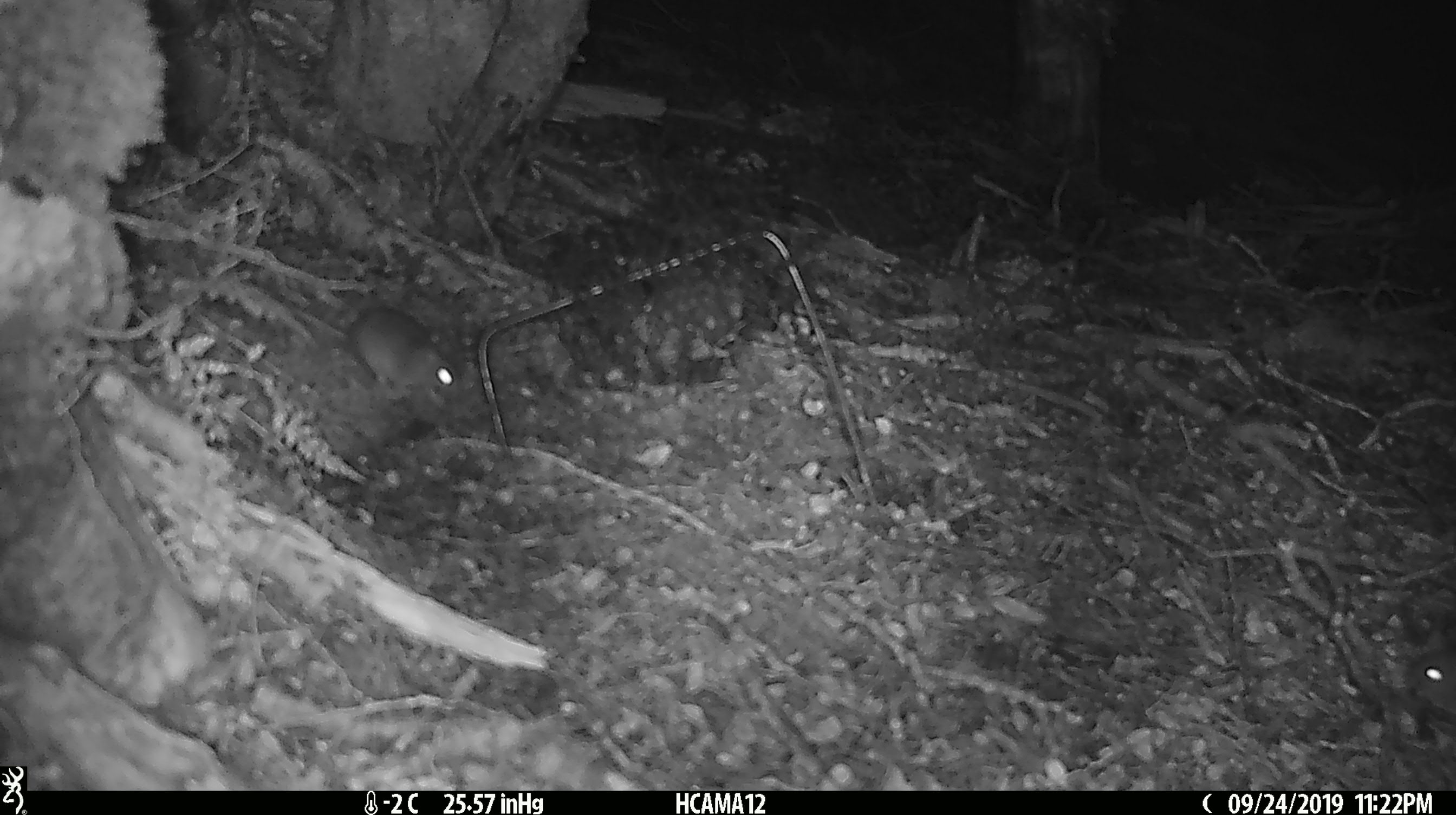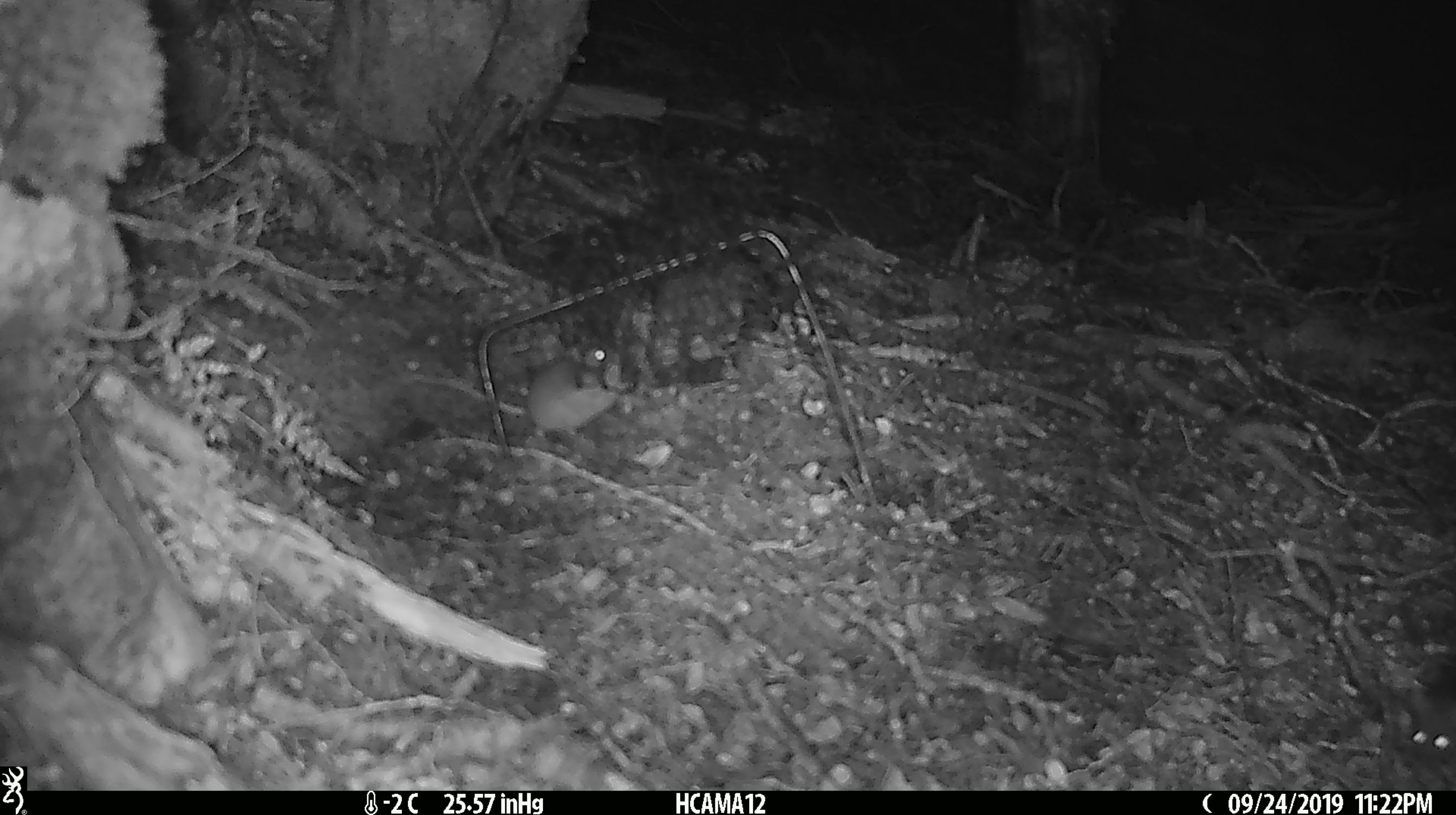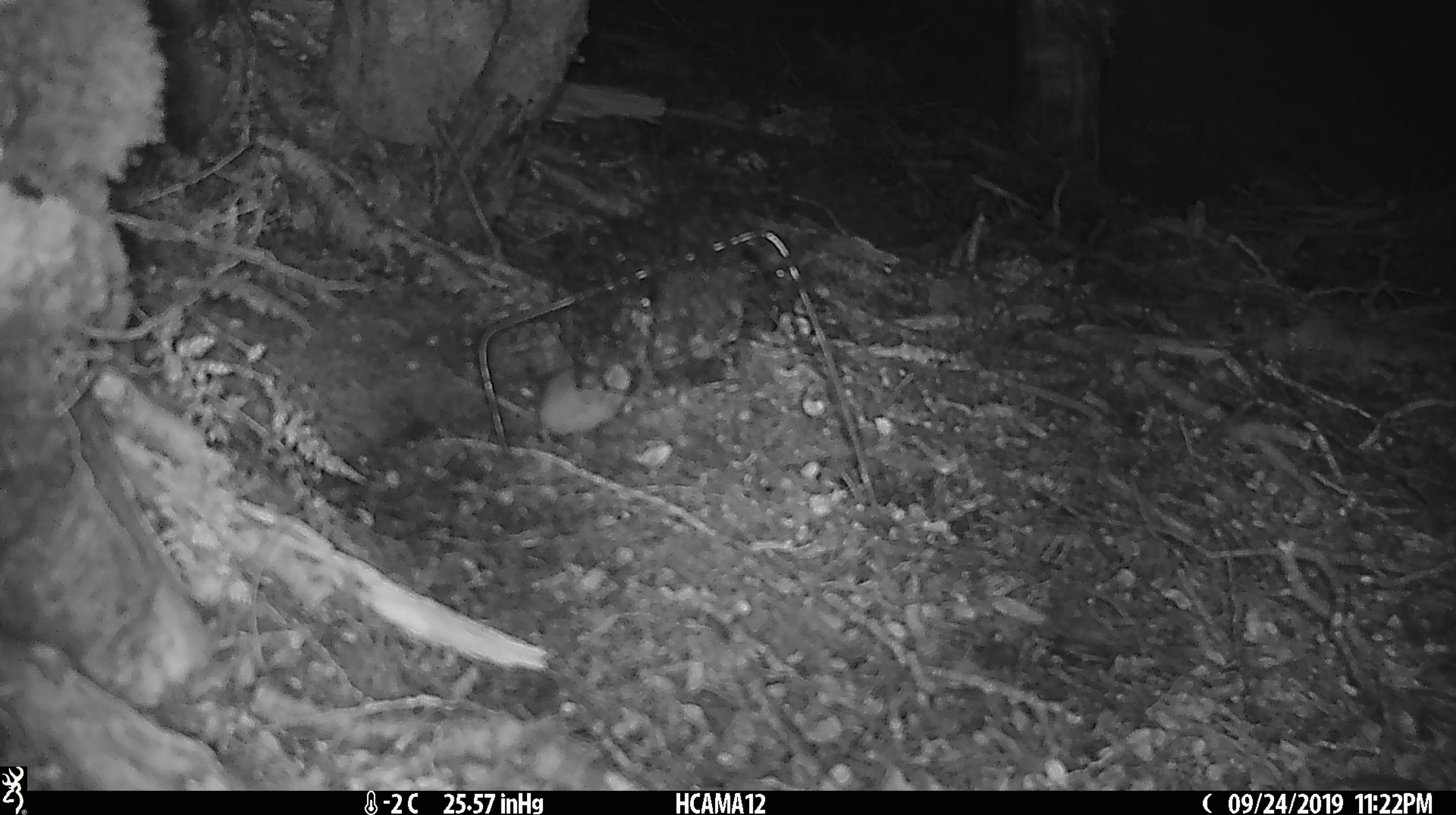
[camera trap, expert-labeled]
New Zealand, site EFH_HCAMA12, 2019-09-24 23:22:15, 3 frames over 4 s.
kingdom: Animalia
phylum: Chordata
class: Mammalia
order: Rodentia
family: Muridae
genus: Rattus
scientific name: Rattus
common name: rat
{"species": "rat (Rattus)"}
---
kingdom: Animalia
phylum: Chordata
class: Mammalia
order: Rodentia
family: Muridae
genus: Mus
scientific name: Mus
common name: mouse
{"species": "mouse (Mus)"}